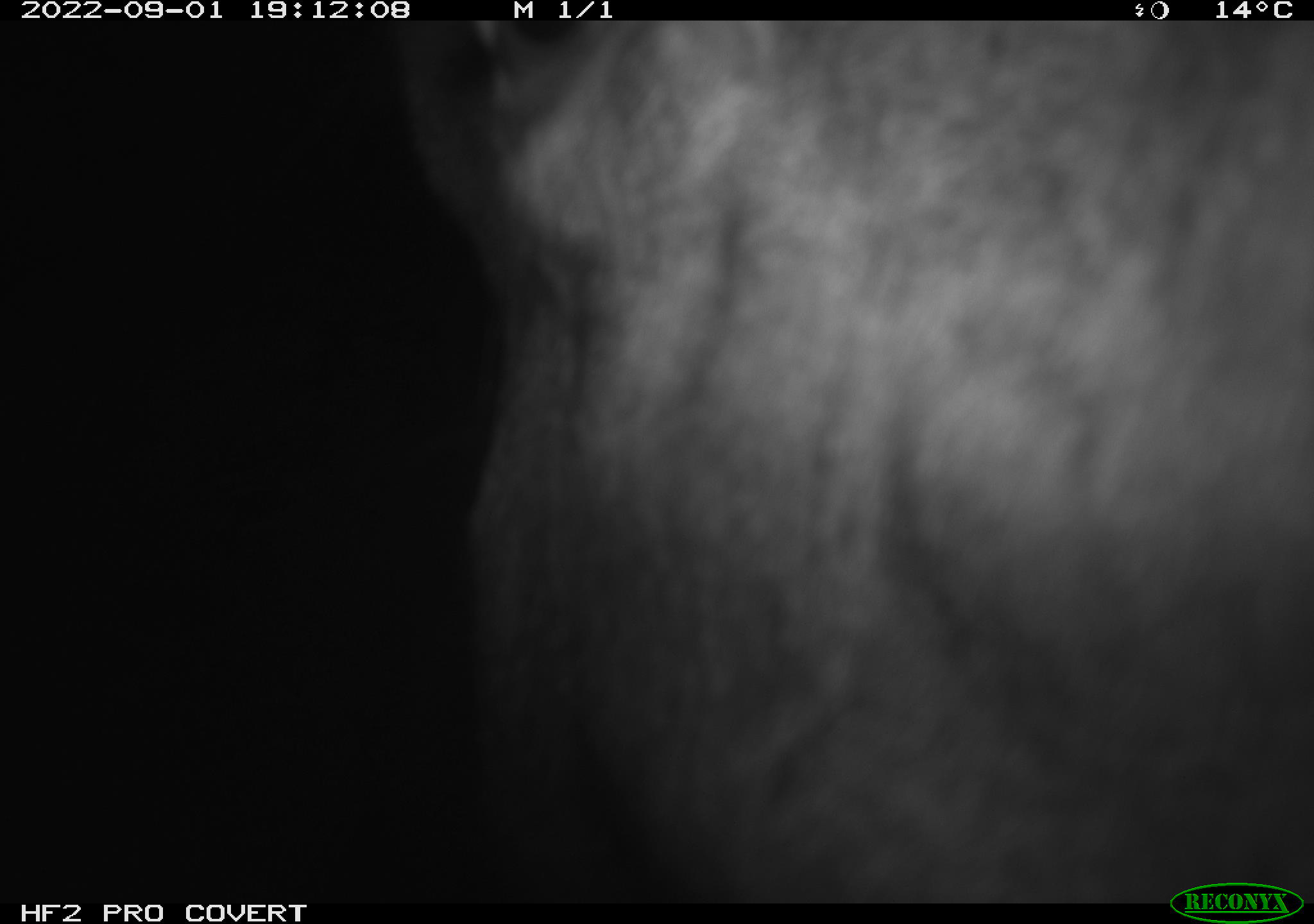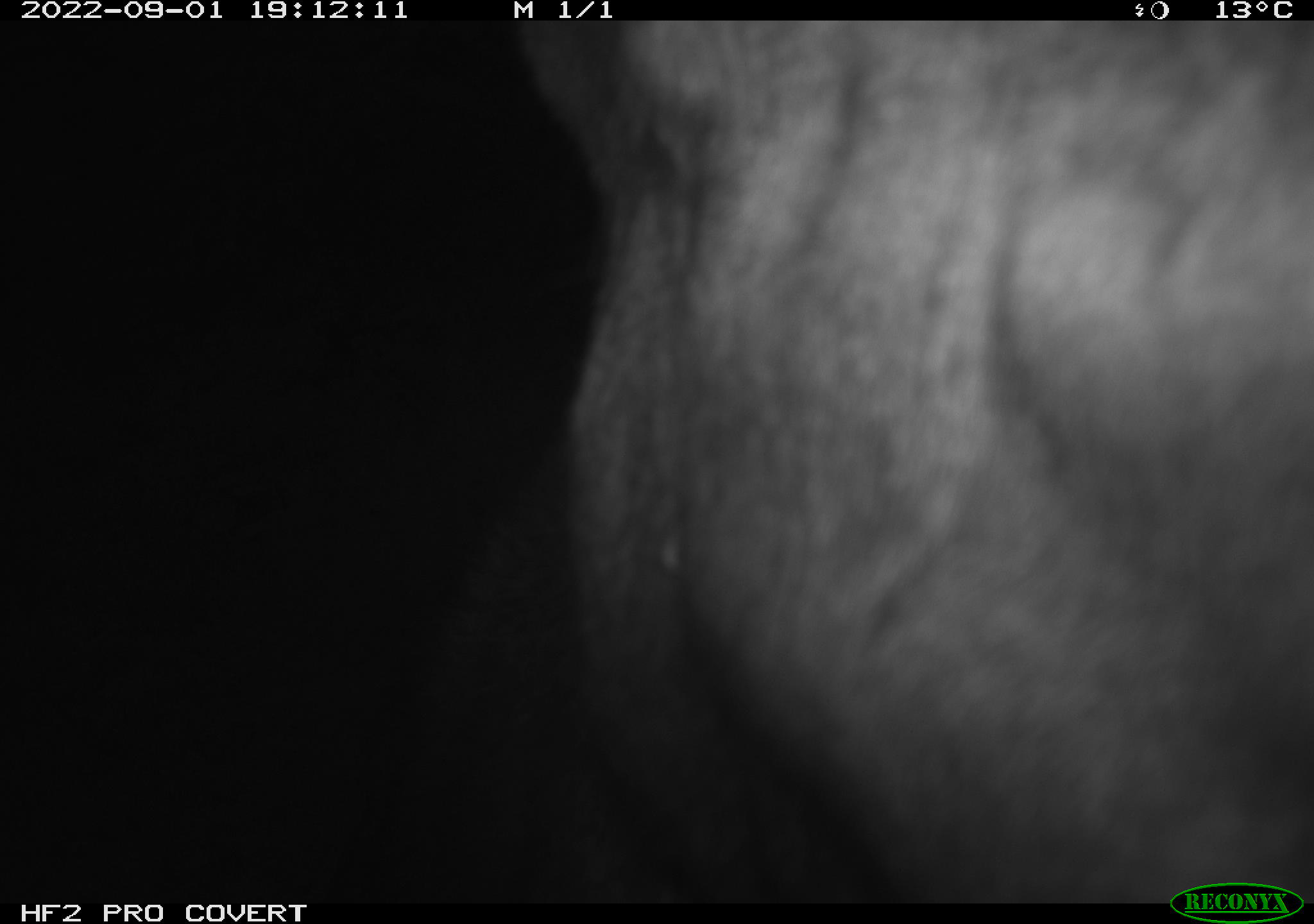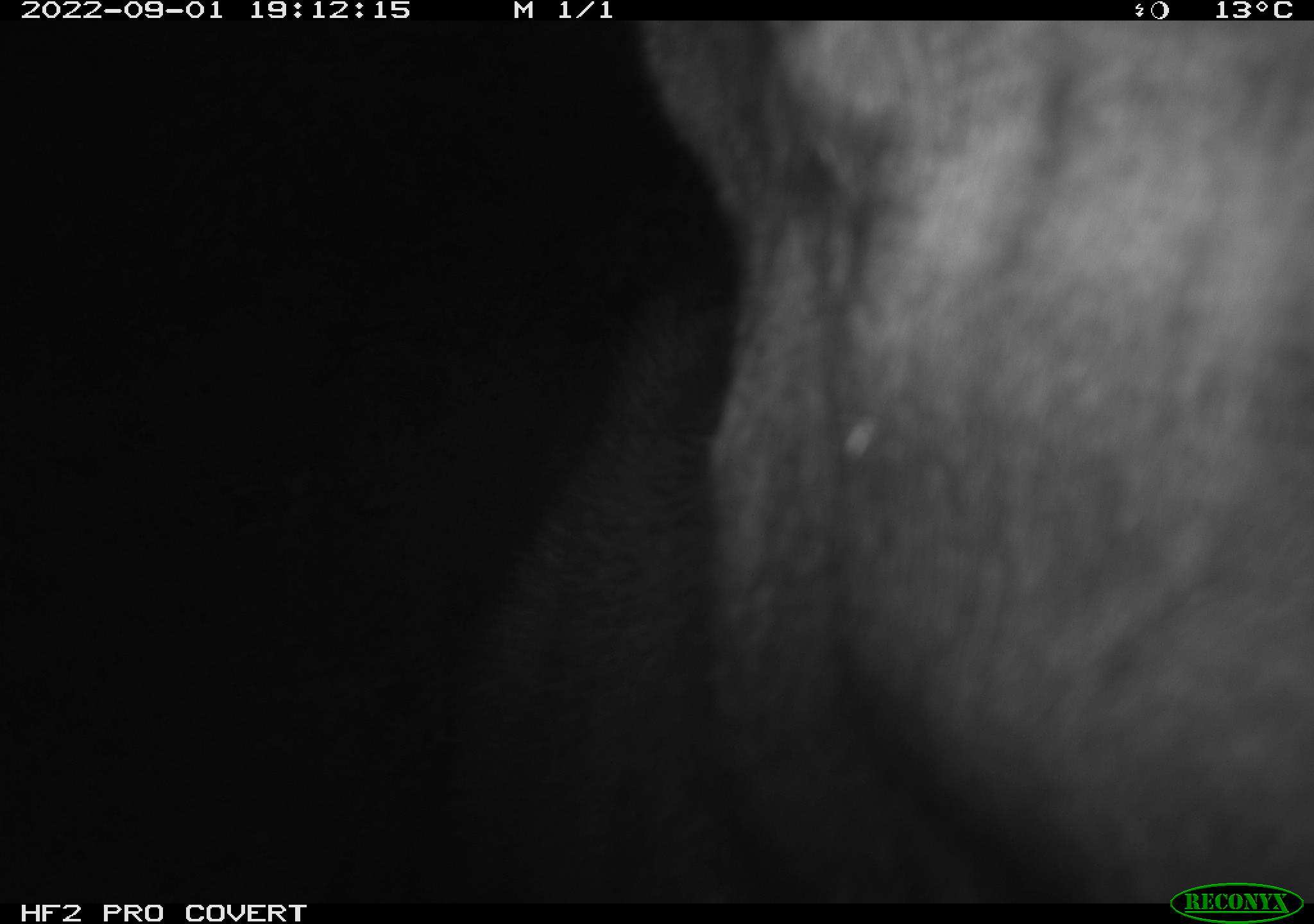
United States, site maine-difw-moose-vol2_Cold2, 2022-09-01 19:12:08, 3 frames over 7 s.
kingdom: Animalia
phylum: Chordata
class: Mammalia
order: Artiodactyla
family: Cervidae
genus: Alces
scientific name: Alces alces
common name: moose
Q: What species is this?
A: Moose (Alces alces).